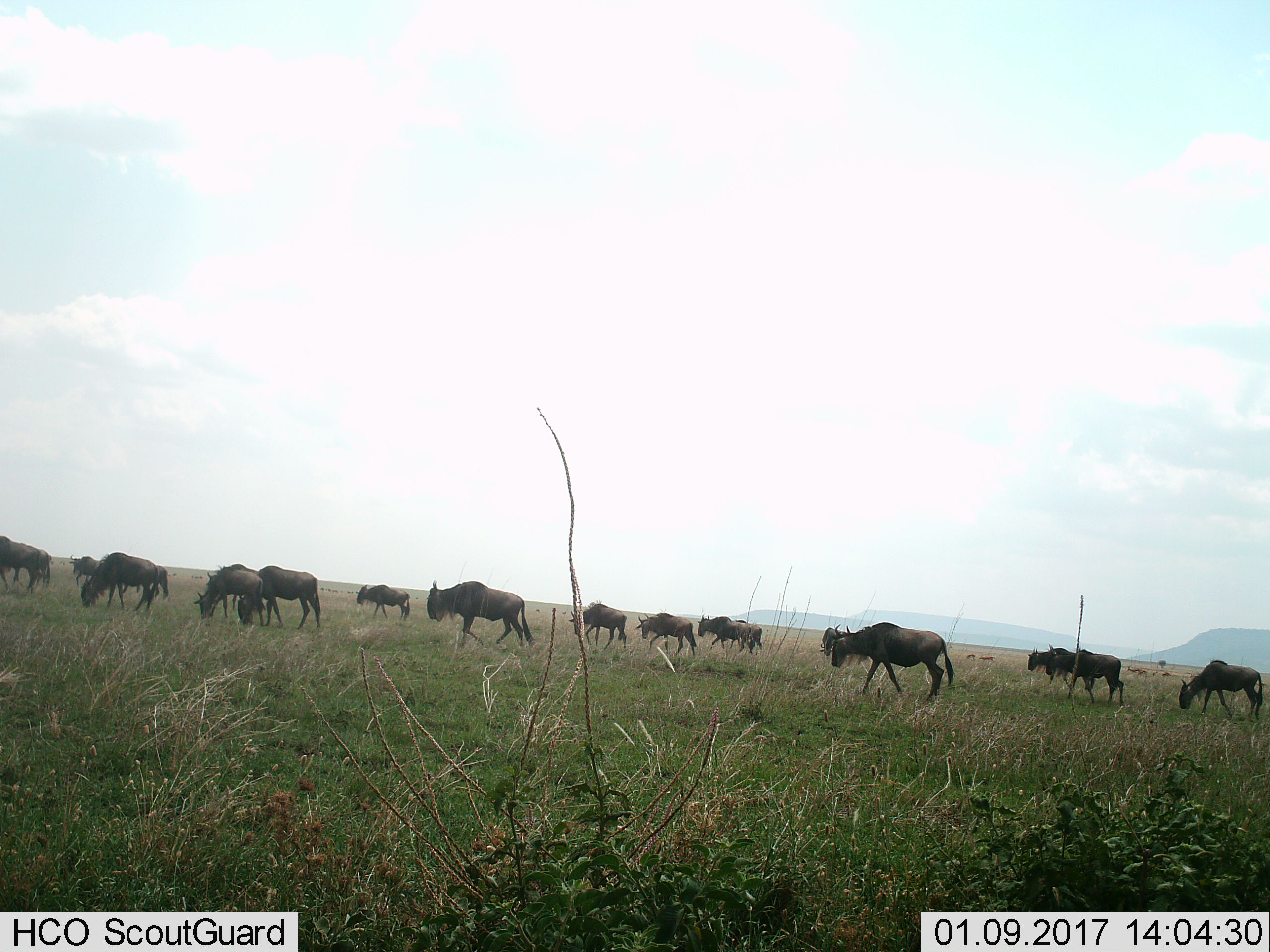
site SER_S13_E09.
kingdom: Animalia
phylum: Chordata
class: Mammalia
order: Artiodactyla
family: Bovidae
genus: Connochaetes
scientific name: Connochaetes taurinus taurinus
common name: blue wildebeest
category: wildebeestblue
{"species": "wildebeestblue (blue wildebeest) (Connochaetes taurinus taurinus)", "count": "11-50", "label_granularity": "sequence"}